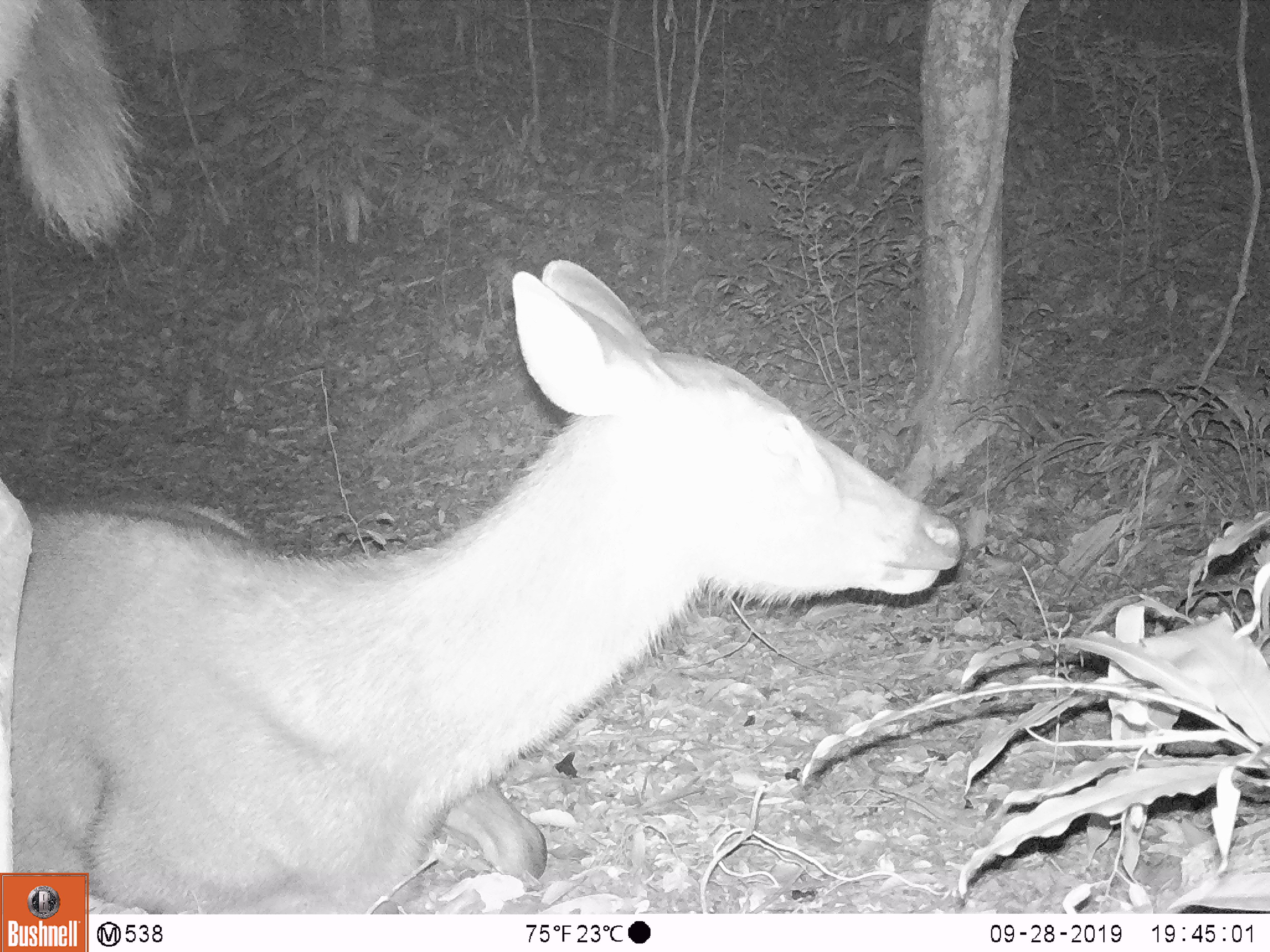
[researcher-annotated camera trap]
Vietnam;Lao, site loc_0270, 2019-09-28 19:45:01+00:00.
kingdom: Animalia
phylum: Chordata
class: Mammalia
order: Artiodactyla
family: Cervidae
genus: Rusa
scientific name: Rusa unicolor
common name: sambar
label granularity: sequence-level